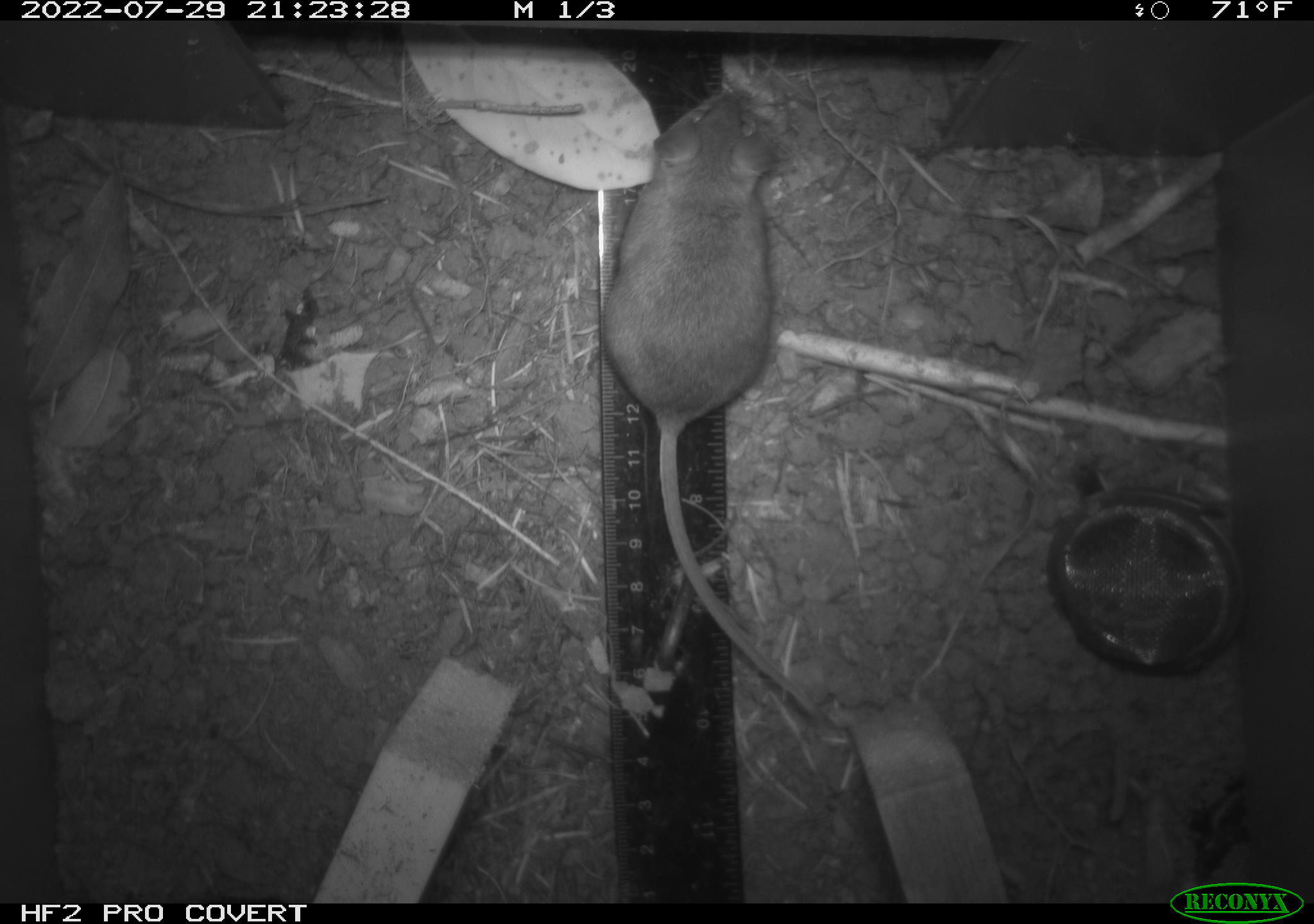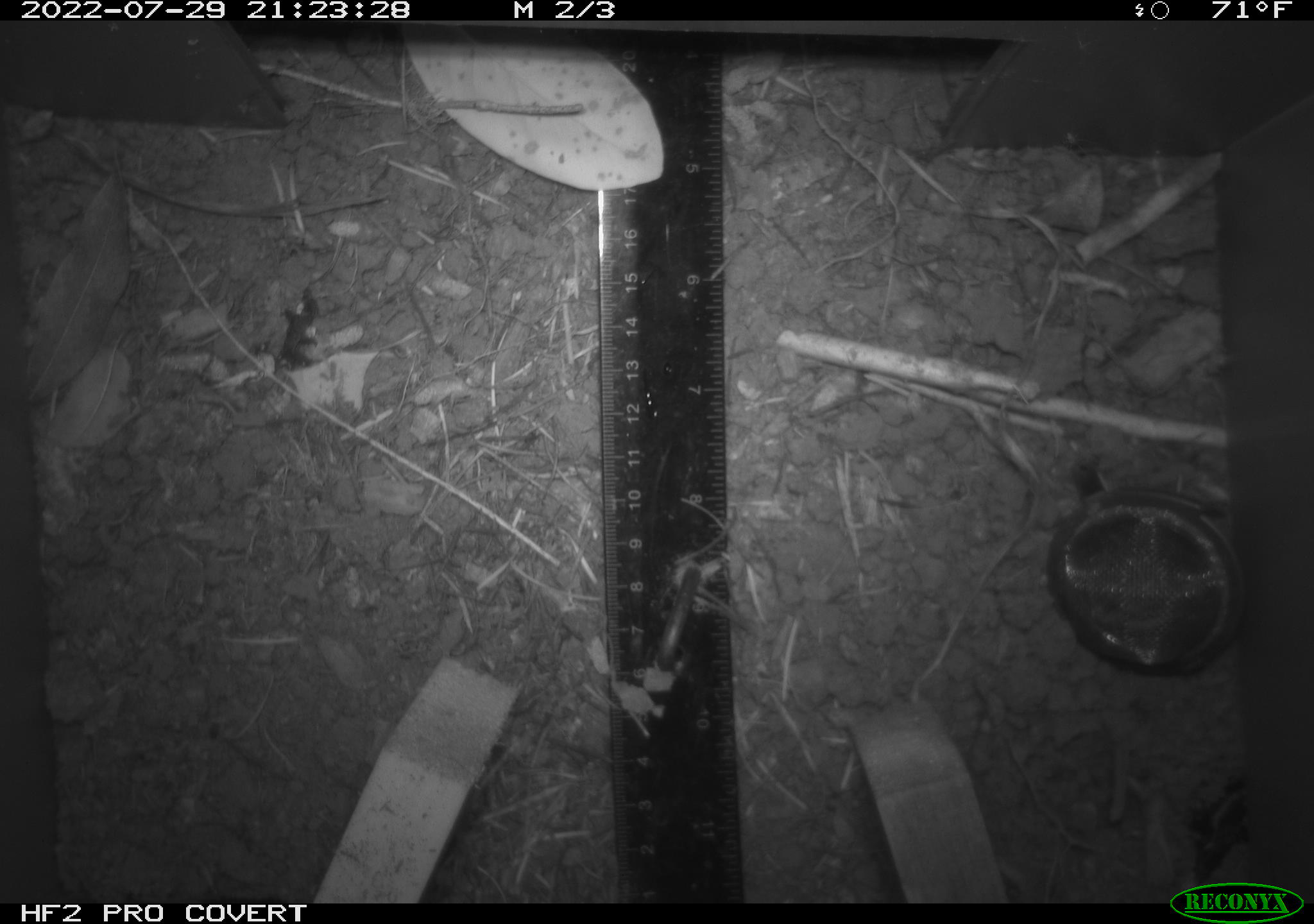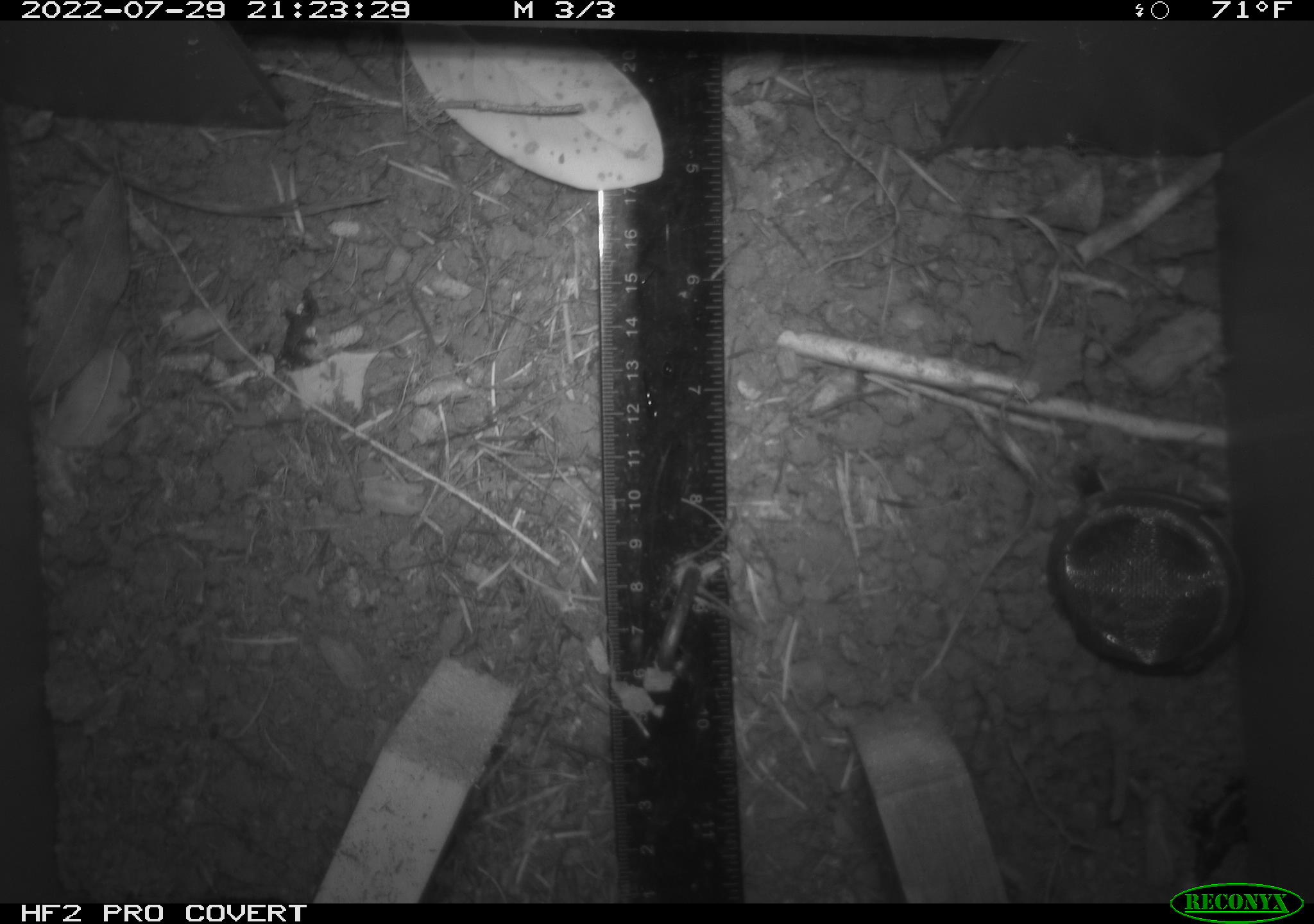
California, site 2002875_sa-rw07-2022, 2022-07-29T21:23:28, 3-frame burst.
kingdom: Animalia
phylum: Chordata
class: Mammalia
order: Rodentia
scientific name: Rodentia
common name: mouse species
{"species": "mouse species (Rodentia)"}